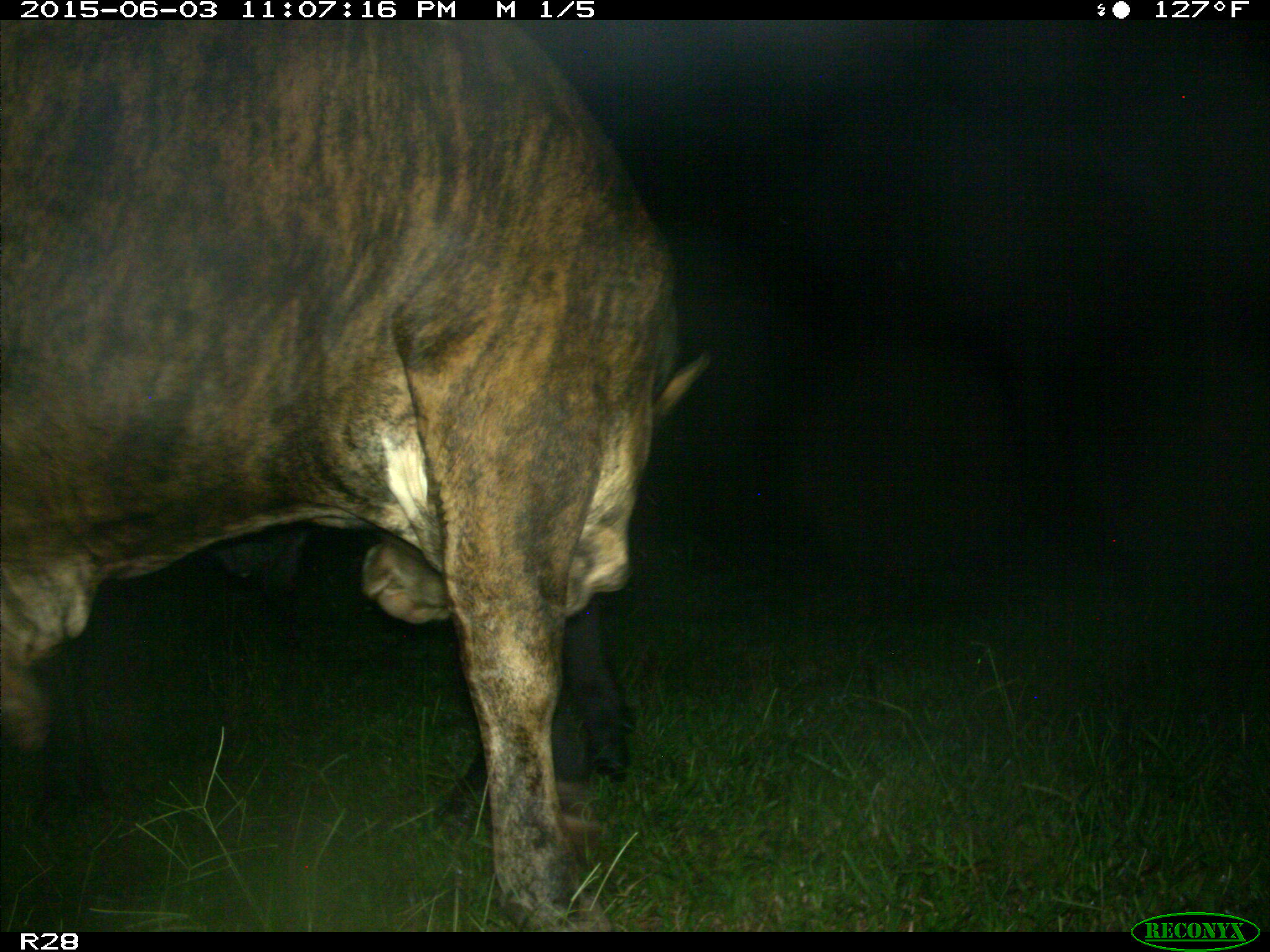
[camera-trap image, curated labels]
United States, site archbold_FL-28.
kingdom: Animalia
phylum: Chordata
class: Mammalia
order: Artiodactyla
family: Bovidae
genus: Bos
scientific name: Bos taurus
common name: domestic cow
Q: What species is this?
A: Bos taurus (domestic cow).